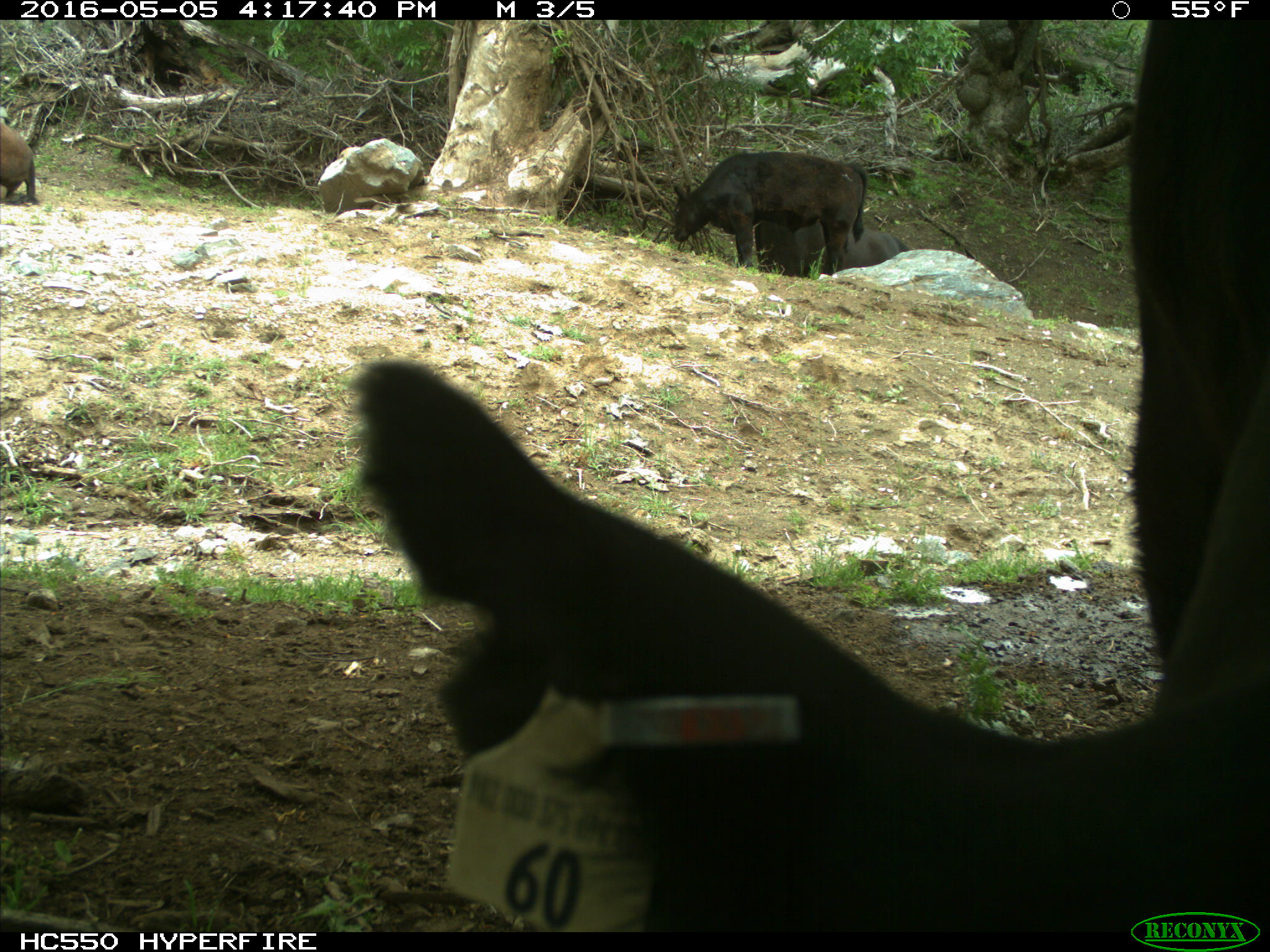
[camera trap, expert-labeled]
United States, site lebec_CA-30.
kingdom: Animalia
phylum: Chordata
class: Mammalia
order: Artiodactyla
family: Bovidae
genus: Bos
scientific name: Bos taurus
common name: domestic cow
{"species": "Bos taurus (domestic cow)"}